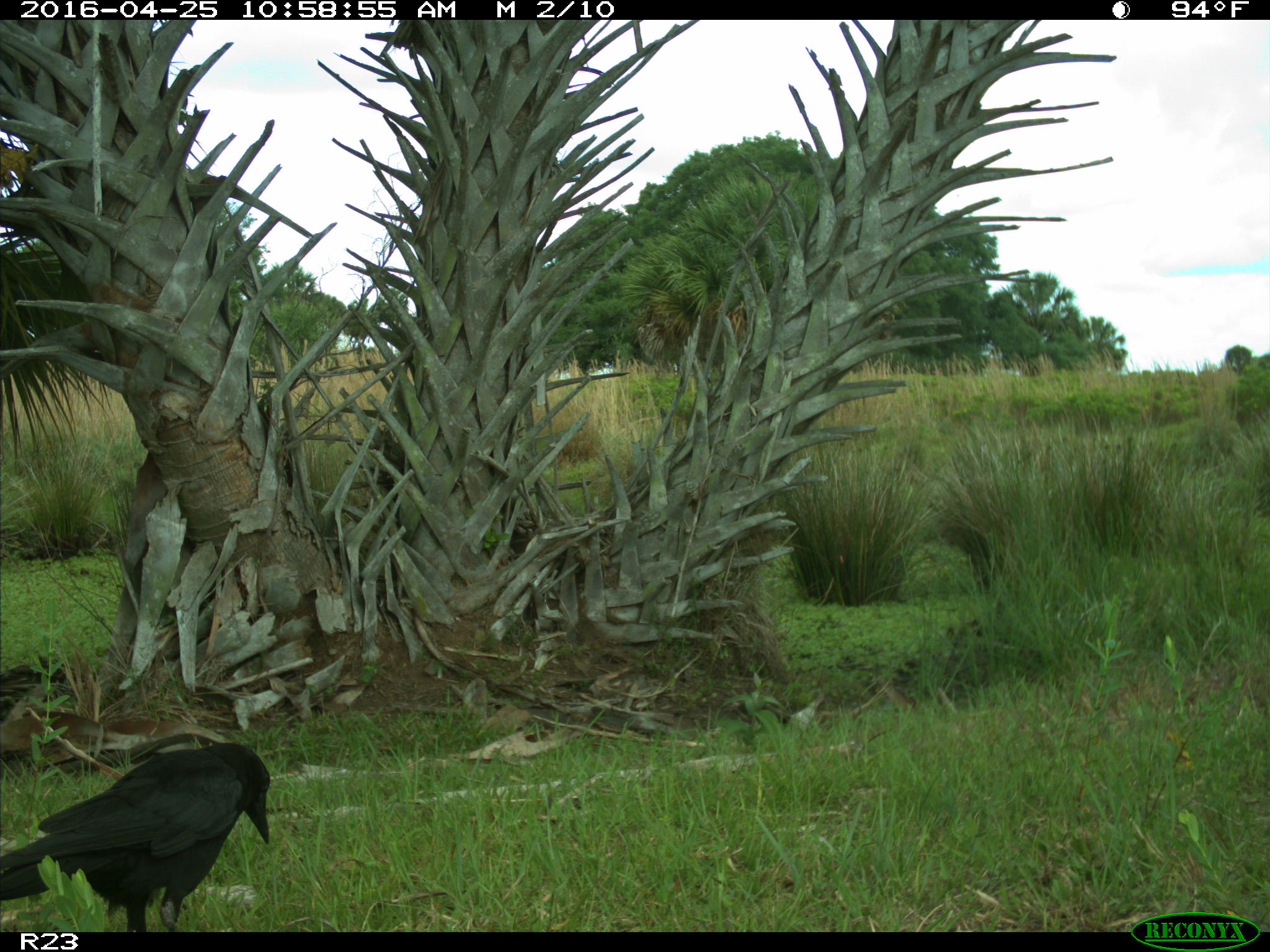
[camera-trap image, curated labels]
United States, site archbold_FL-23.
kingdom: Animalia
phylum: Chordata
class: Aves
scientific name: Aves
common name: birds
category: unidentified bird